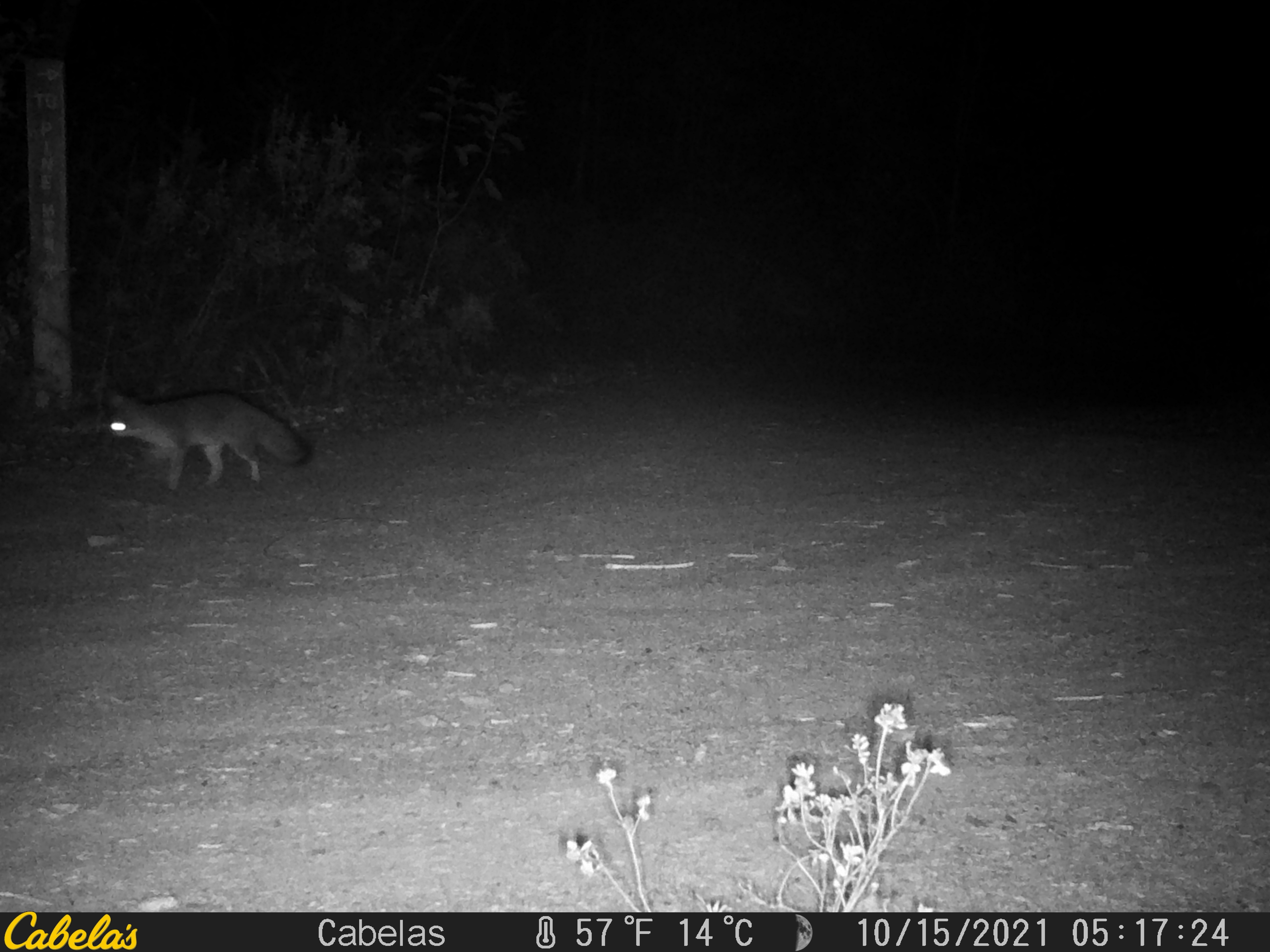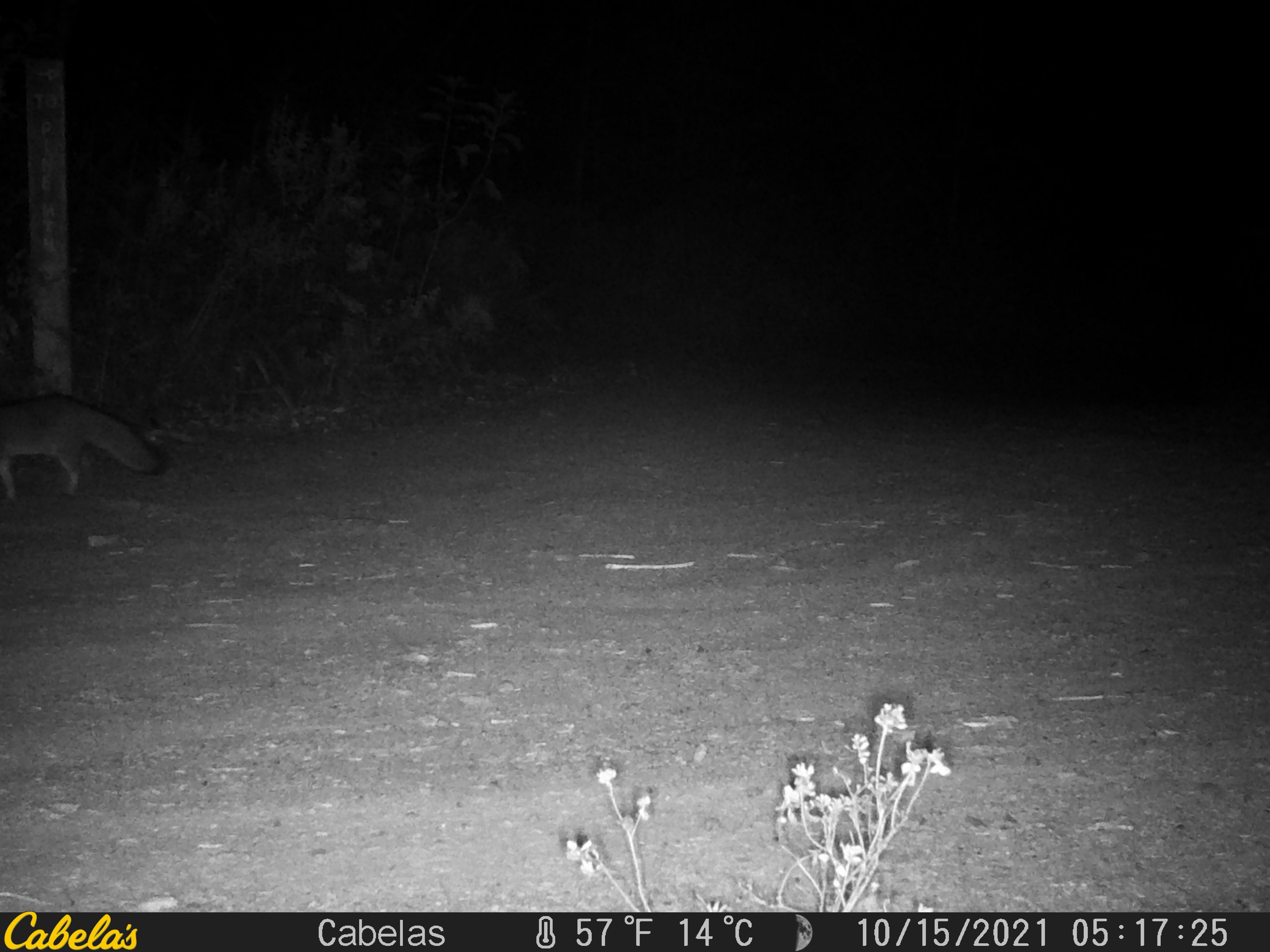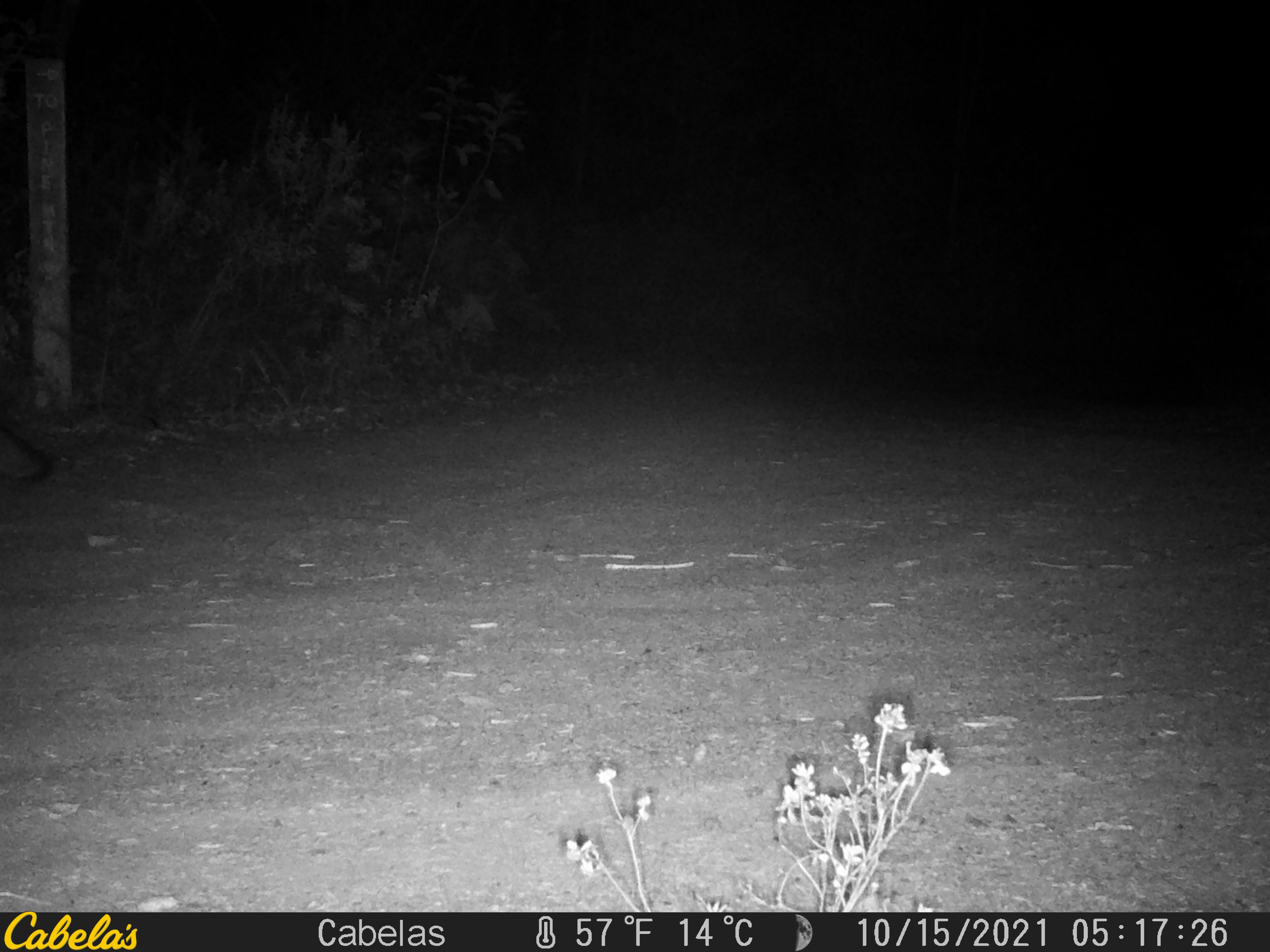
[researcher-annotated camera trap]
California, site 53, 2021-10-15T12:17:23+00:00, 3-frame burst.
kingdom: Animalia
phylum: Chordata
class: Mammalia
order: Carnivora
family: Canidae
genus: Urocyon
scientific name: Urocyon cinereoargenteus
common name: gray fox